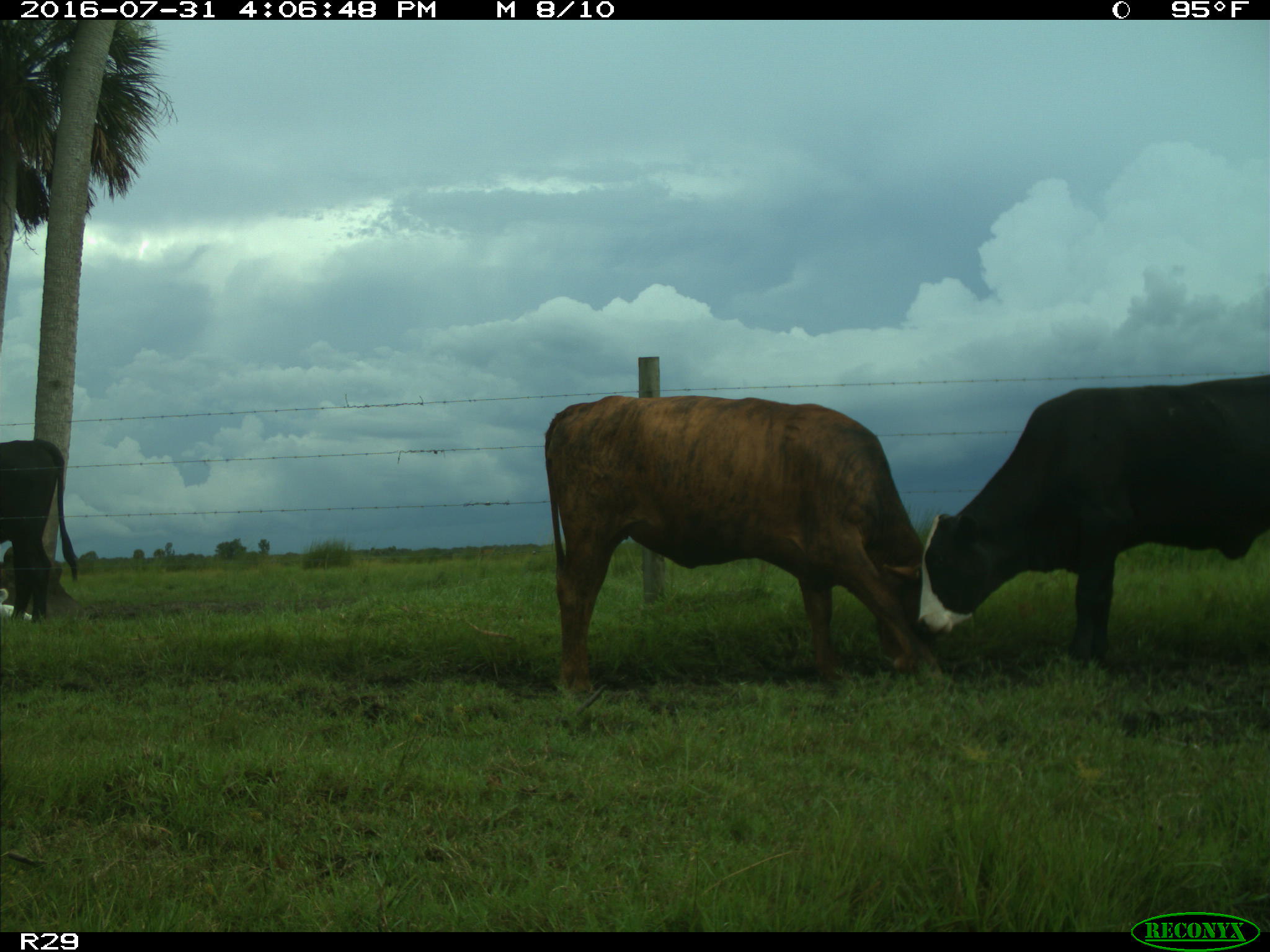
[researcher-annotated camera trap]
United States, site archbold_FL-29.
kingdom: Animalia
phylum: Chordata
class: Mammalia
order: Artiodactyla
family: Bovidae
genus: Bos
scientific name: Bos taurus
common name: domestic cow